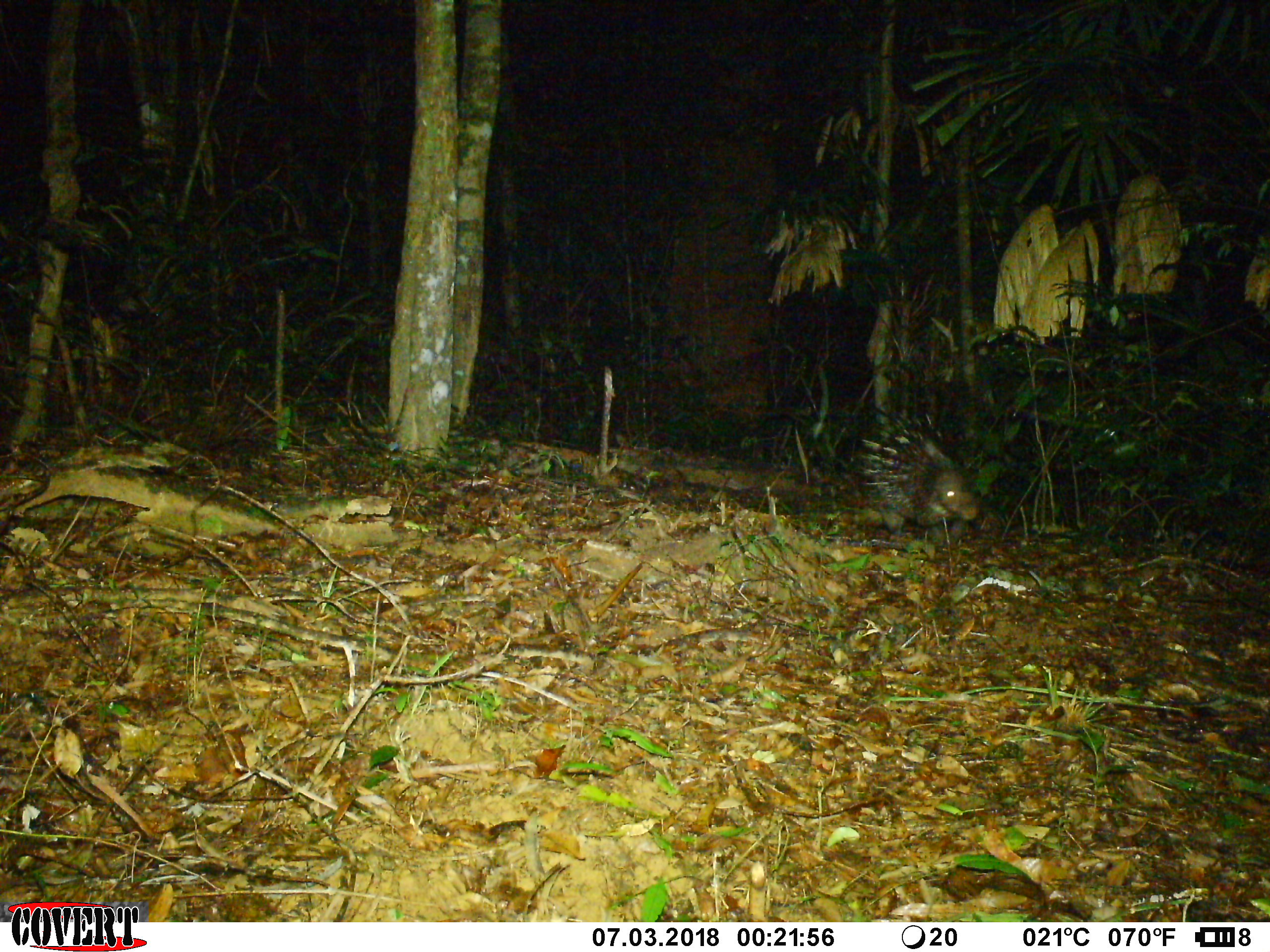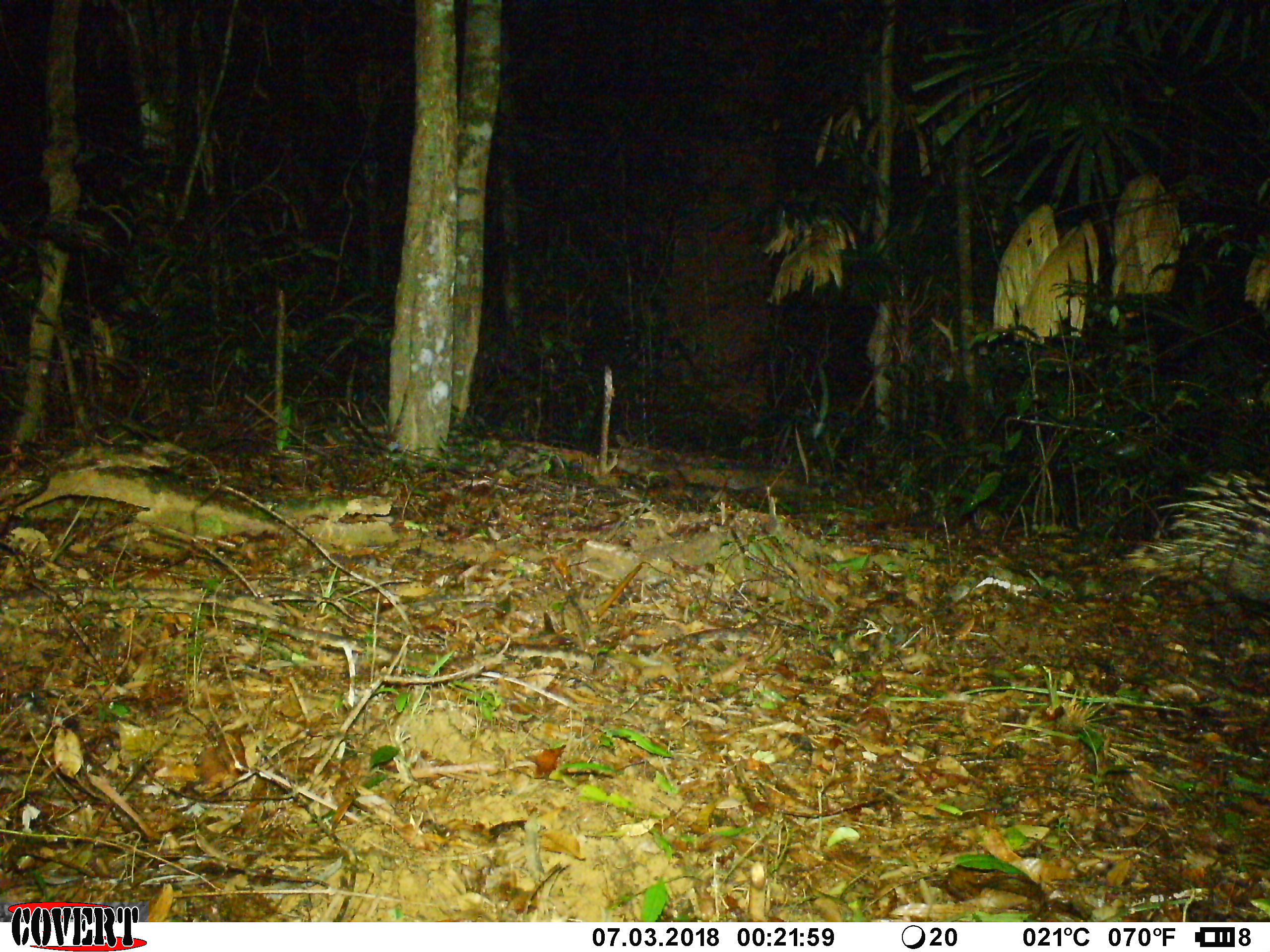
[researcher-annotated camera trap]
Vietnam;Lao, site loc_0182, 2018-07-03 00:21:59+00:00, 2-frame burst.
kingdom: Animalia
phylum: Chordata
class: Mammalia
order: Rodentia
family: Hystricidae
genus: Hystrix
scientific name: Hystrix brachyura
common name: malayan porcupine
Malayan porcupine (Hystrix brachyura). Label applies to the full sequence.